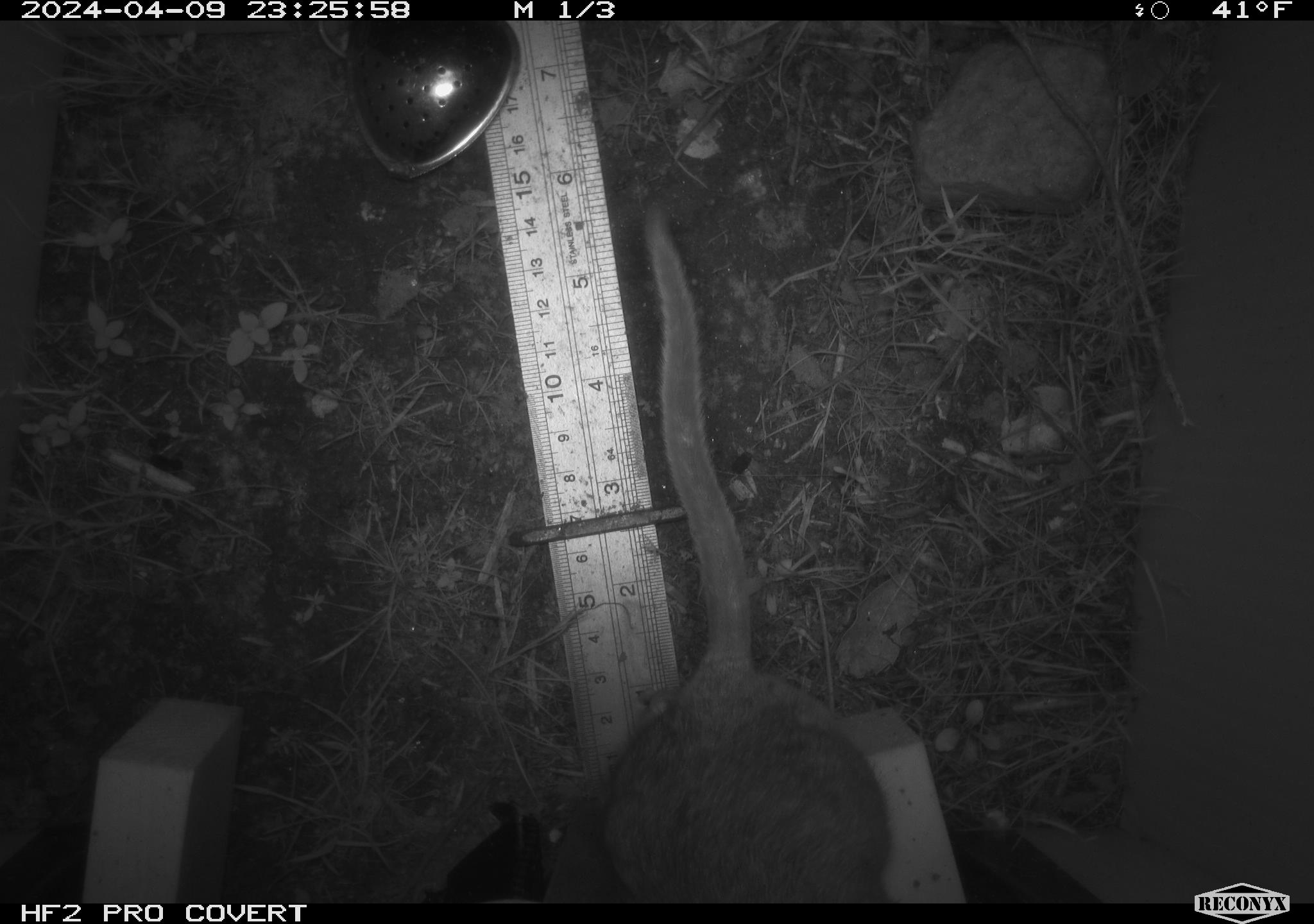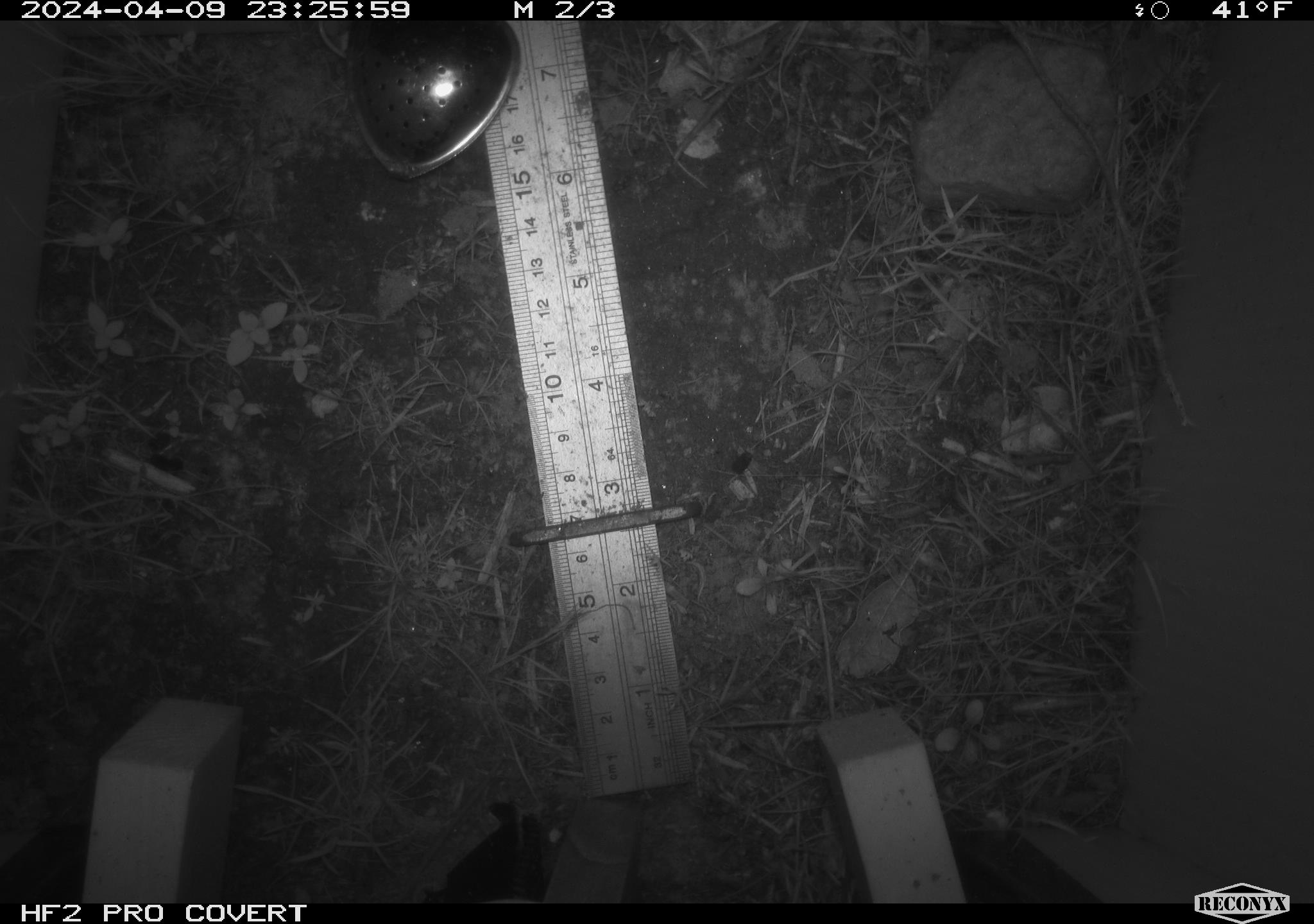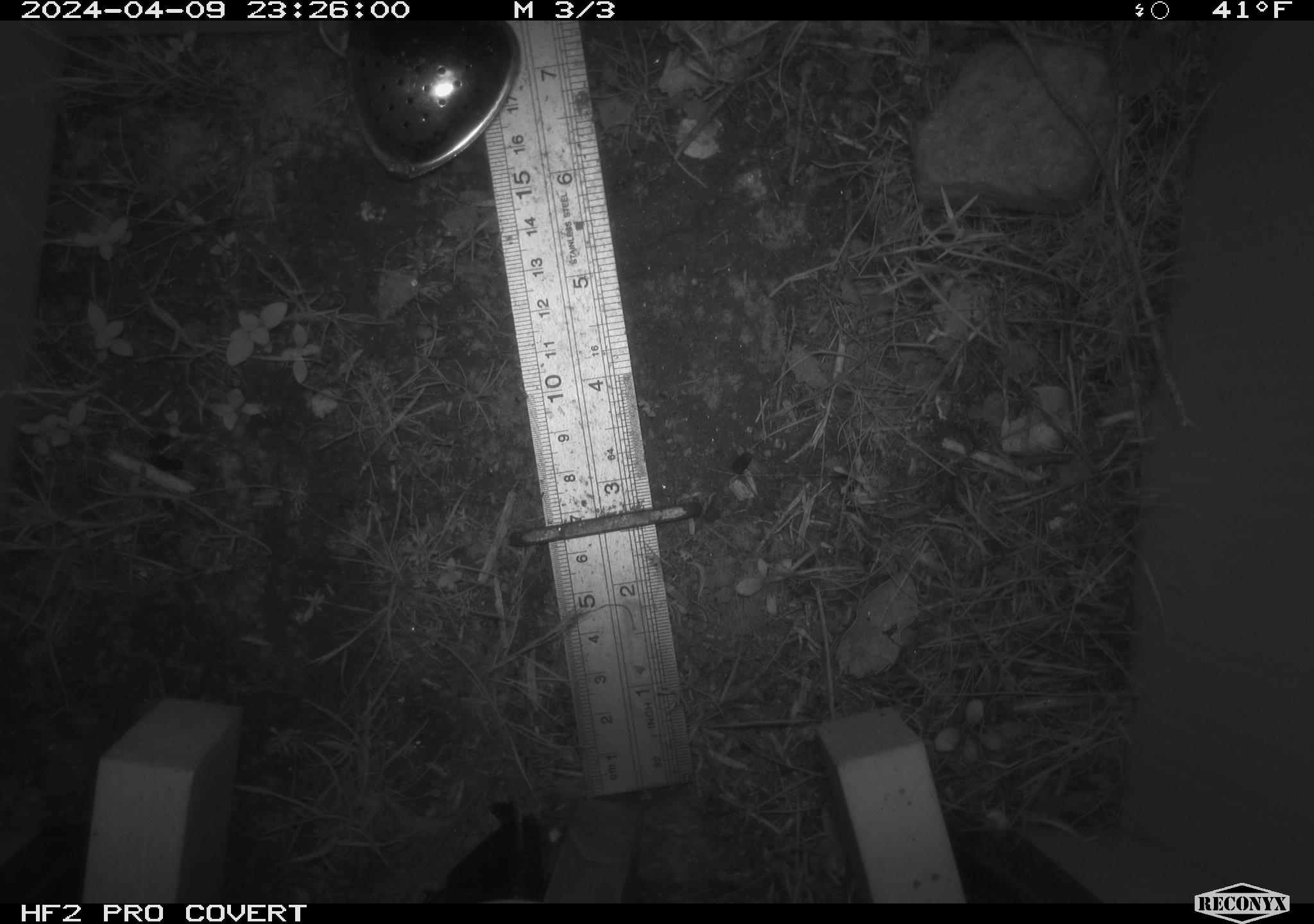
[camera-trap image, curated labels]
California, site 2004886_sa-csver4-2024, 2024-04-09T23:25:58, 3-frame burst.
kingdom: Animalia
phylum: Chordata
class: Mammalia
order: Rodentia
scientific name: Rodentia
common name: woodrat or rat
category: woodrat or rat species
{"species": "woodrat or rat species (woodrat or rat) (Rodentia)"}